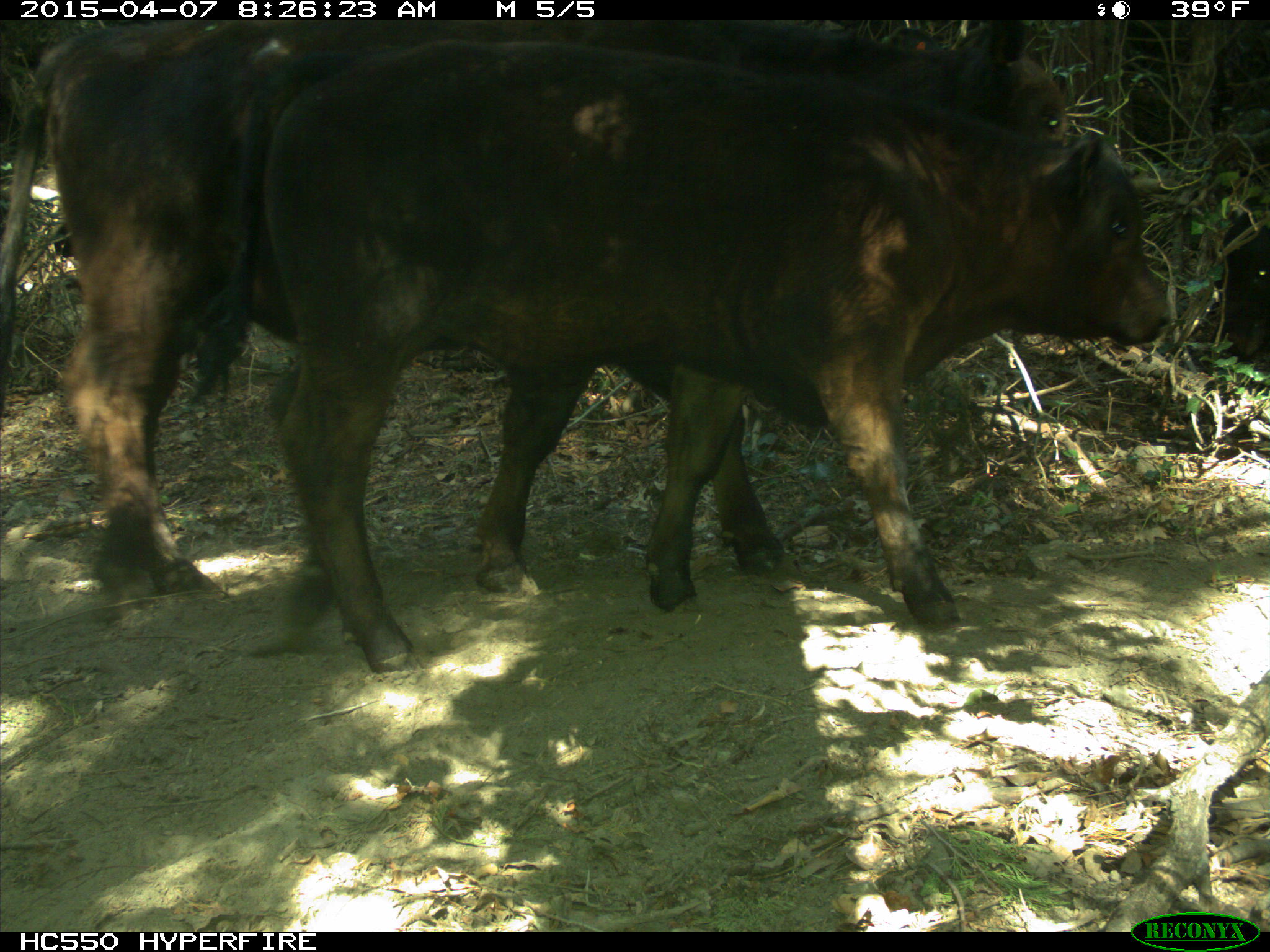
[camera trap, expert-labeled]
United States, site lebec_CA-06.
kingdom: Animalia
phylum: Chordata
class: Mammalia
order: Artiodactyla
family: Bovidae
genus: Bos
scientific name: Bos taurus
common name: domestic cow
Bos taurus (domestic cow).